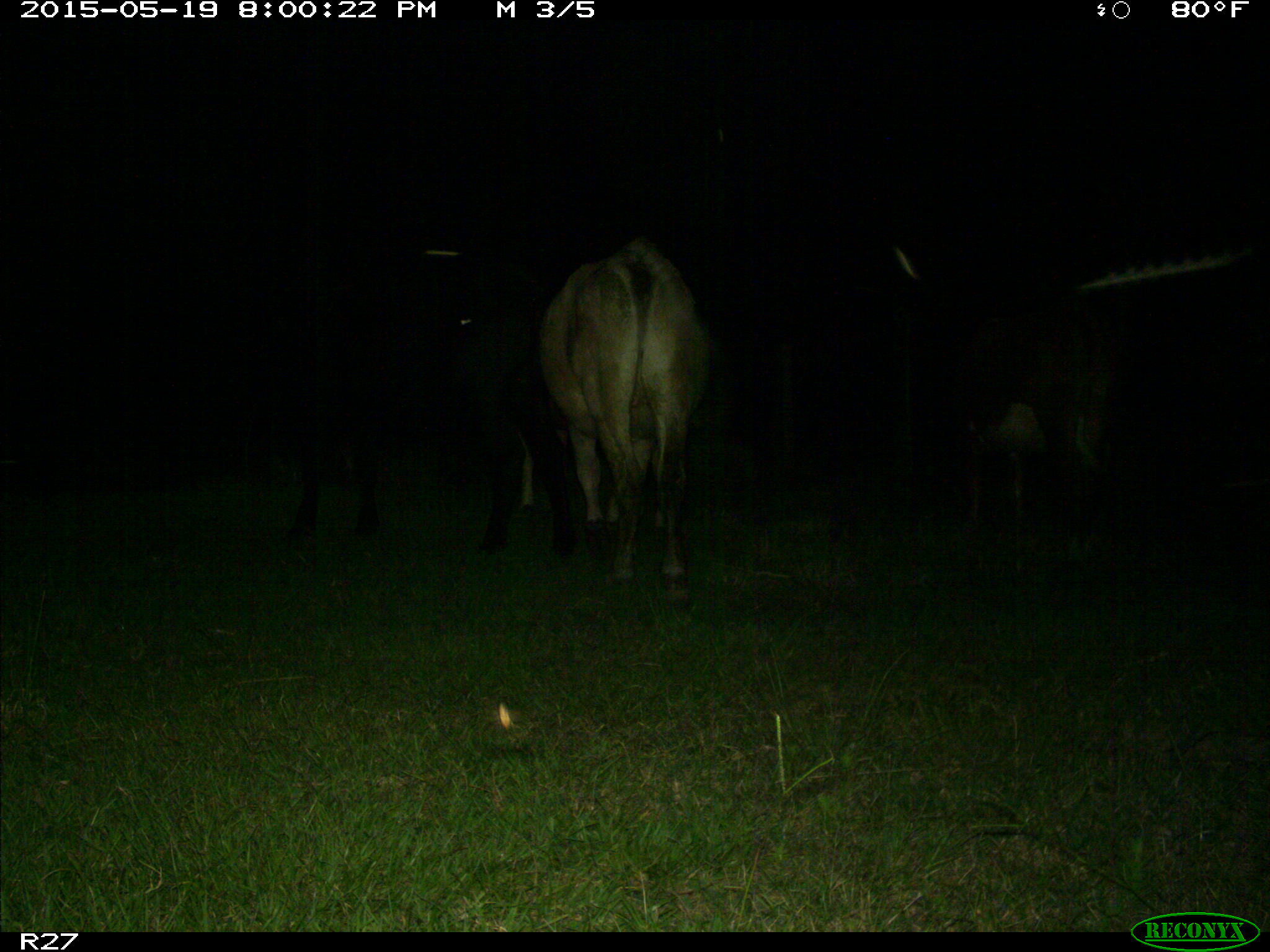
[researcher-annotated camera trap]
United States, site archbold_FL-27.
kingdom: Animalia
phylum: Chordata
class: Mammalia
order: Artiodactyla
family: Bovidae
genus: Bos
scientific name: Bos taurus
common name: domestic cow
Bos taurus (domestic cow).